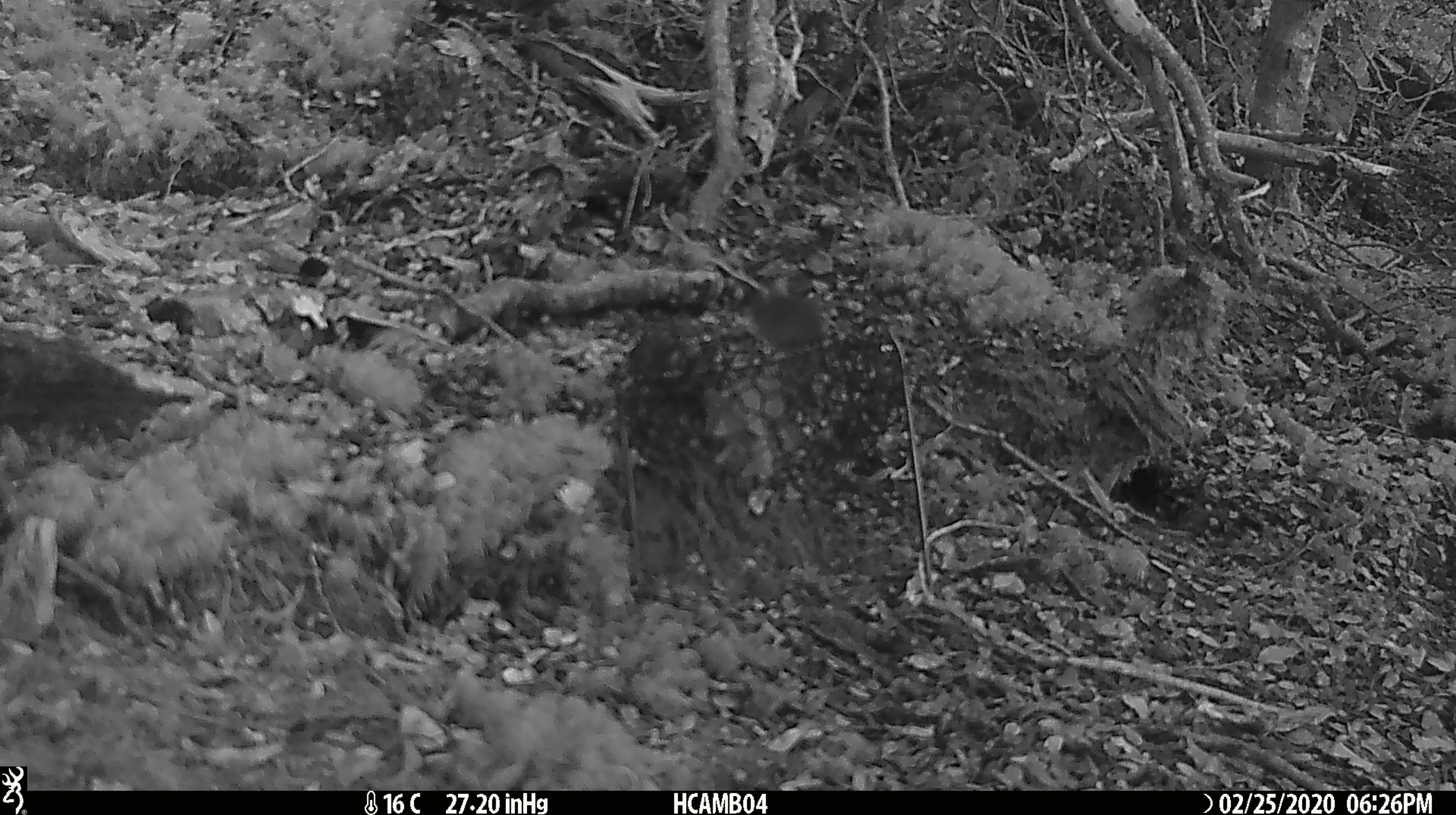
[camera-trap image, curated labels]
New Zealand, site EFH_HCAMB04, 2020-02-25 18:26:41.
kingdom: Animalia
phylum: Chordata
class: Mammalia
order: Rodentia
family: Muridae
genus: Mus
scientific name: Mus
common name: mouse